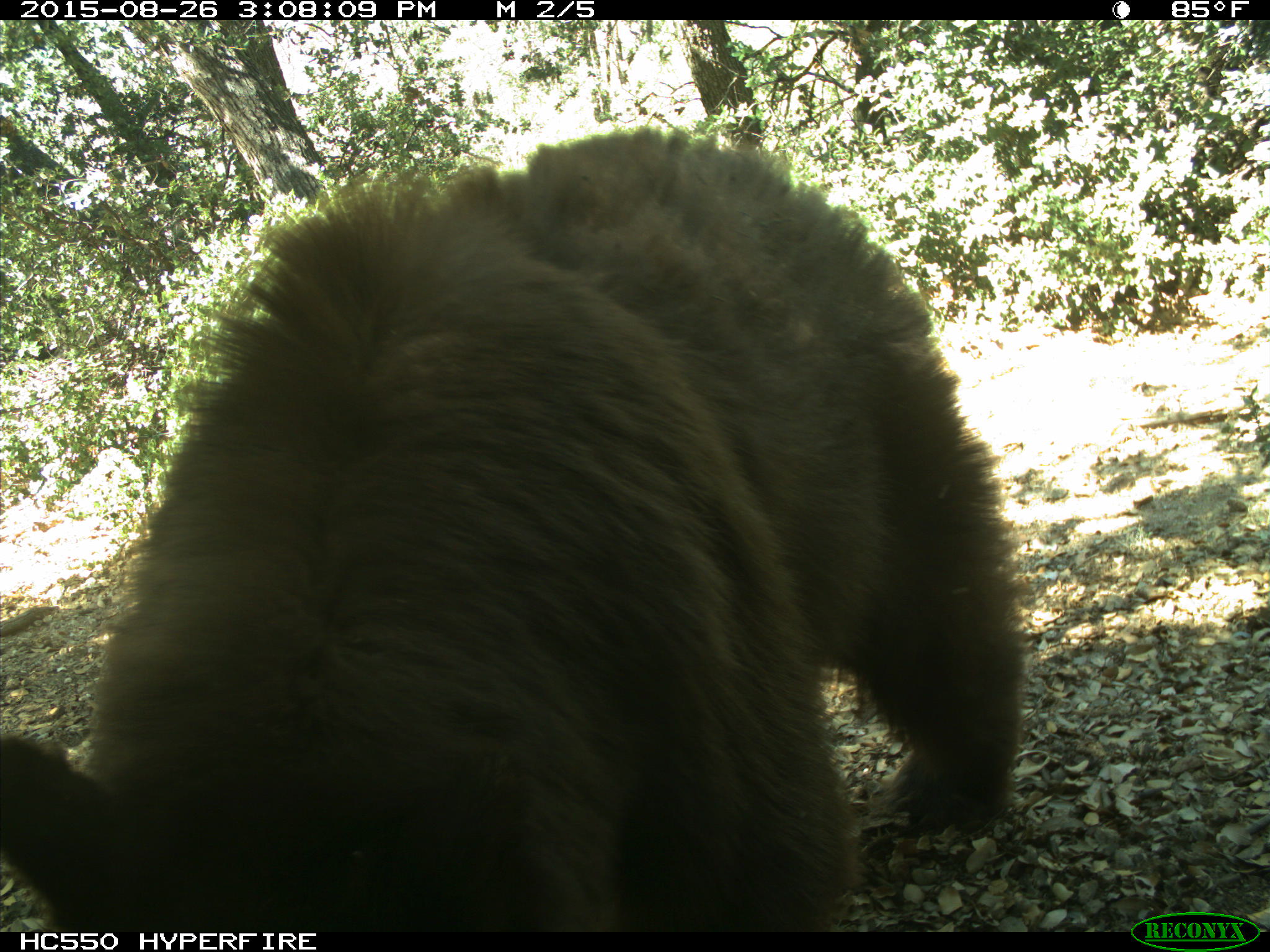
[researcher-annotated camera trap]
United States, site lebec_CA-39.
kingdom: Animalia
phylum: Chordata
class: Mammalia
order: Carnivora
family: Ursidae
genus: Ursus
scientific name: Ursus americanus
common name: american black bear